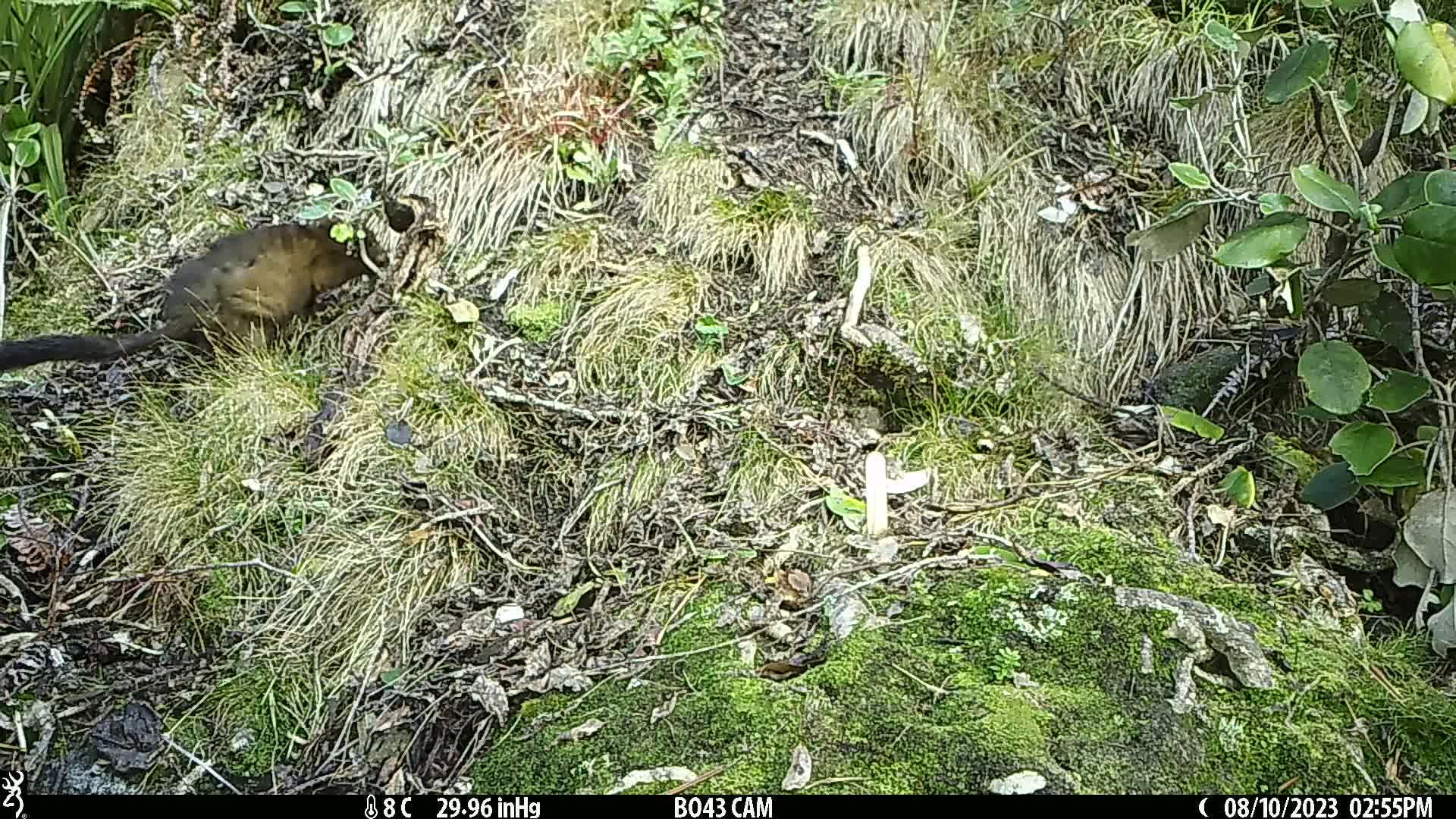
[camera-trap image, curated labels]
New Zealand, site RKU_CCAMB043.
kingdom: Animalia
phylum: Chordata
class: Mammalia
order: Diprotodontia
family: Phalangeridae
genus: Trichosurus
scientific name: Trichosurus vulpecula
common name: common brushtail possum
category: possum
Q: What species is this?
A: Possum (common brushtail possum) (Trichosurus vulpecula).